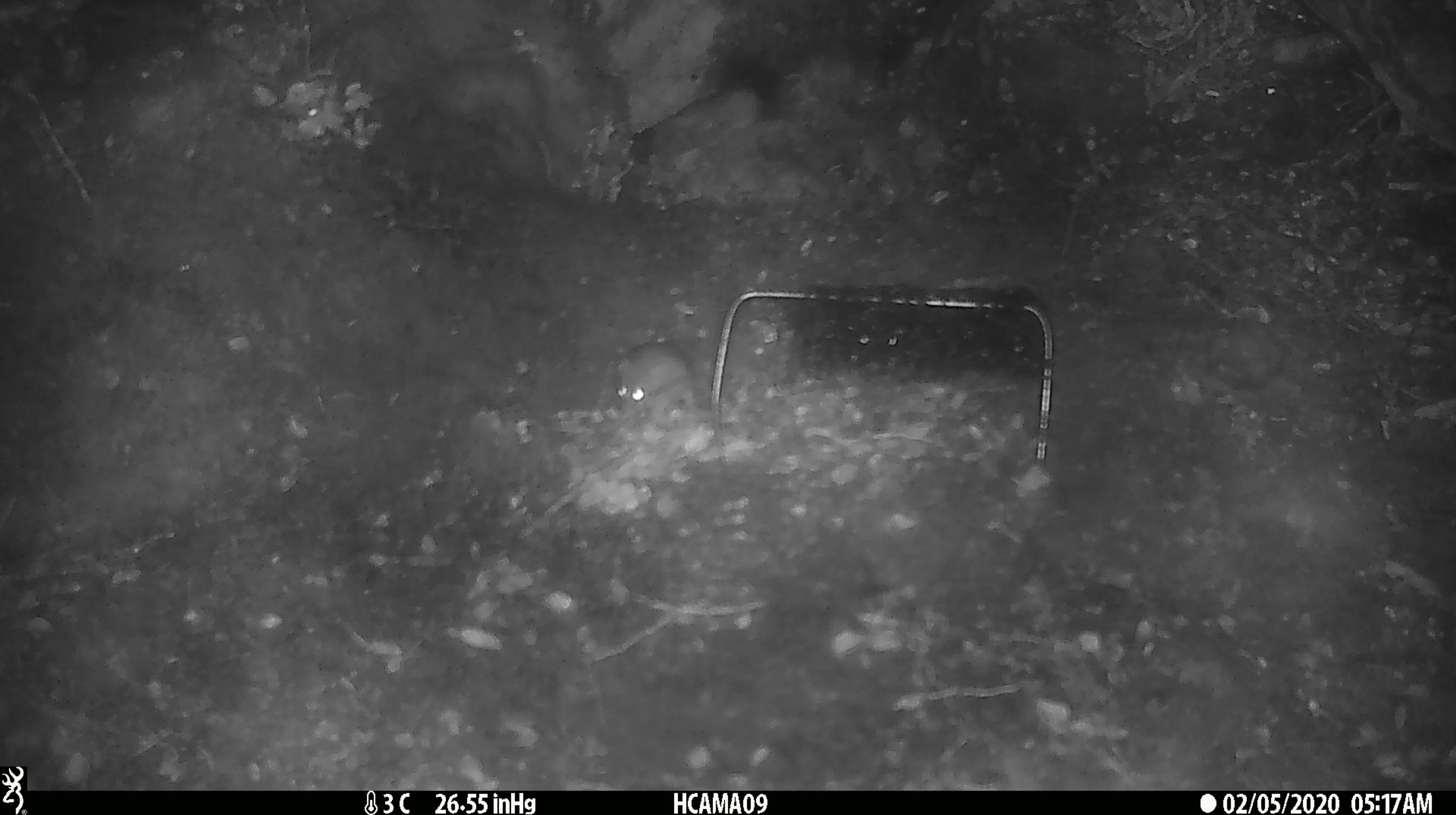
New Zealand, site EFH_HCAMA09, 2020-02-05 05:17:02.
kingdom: Animalia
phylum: Chordata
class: Mammalia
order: Rodentia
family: Muridae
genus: Mus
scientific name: Mus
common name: mouse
Mouse (Mus).